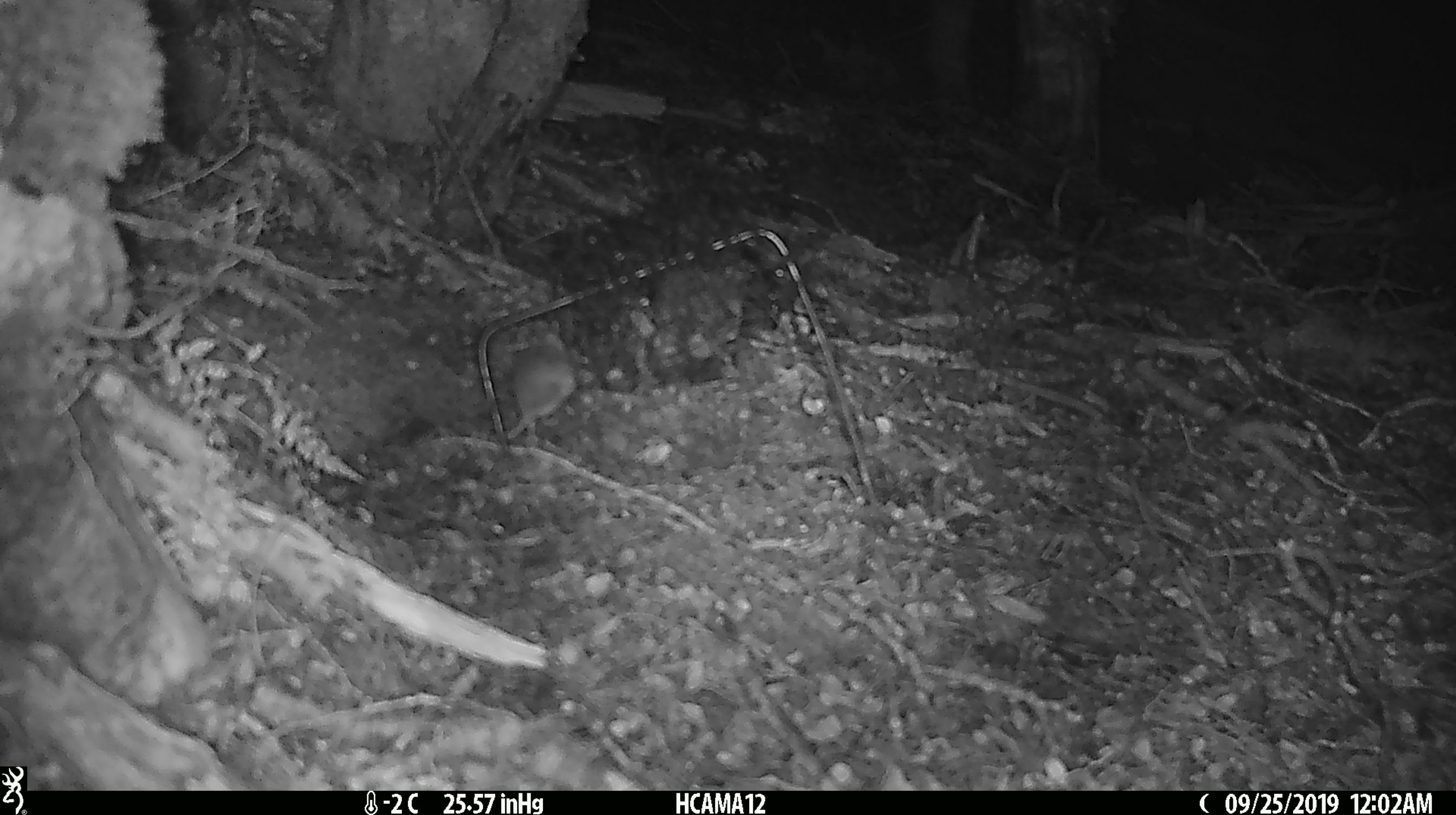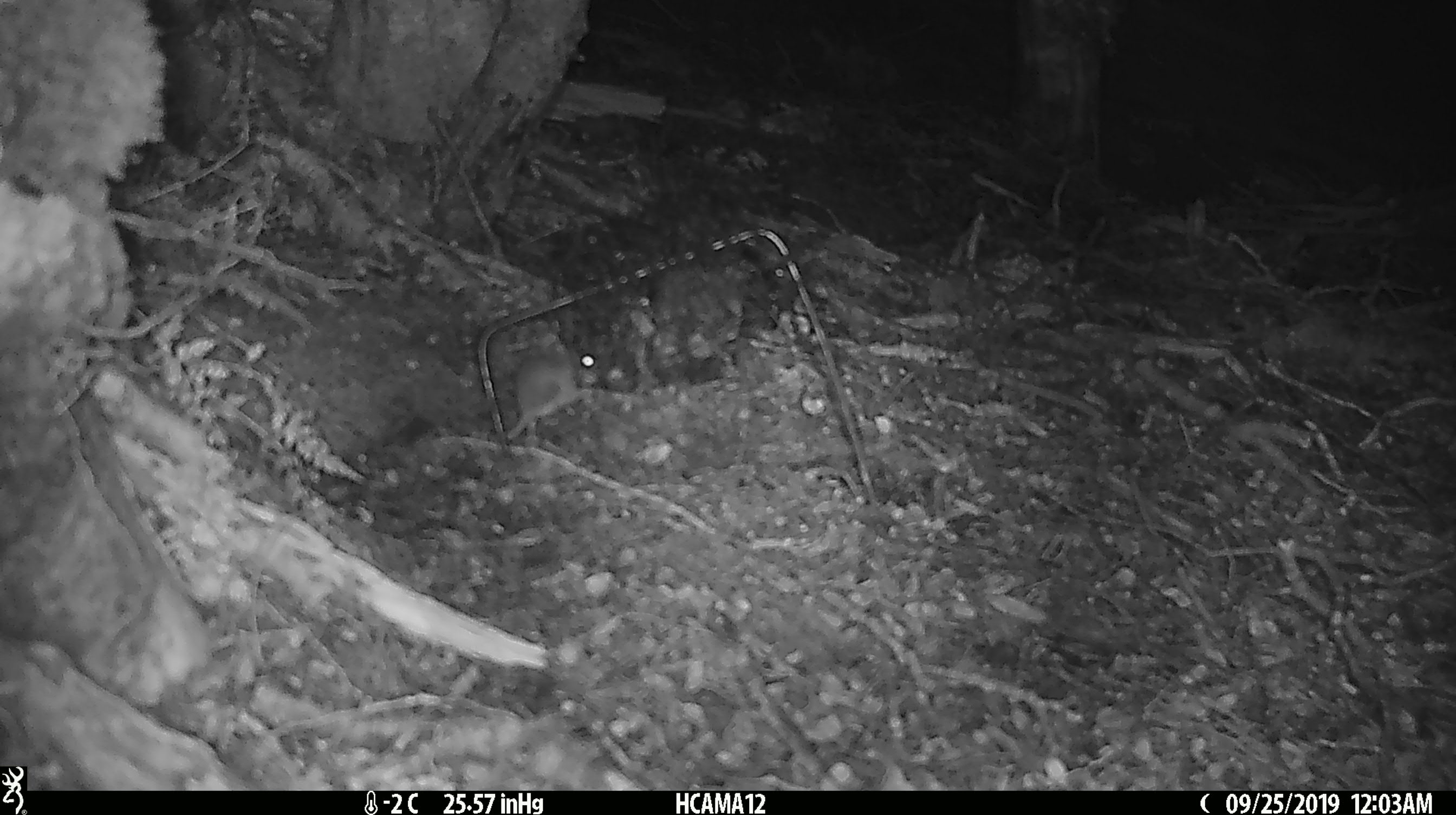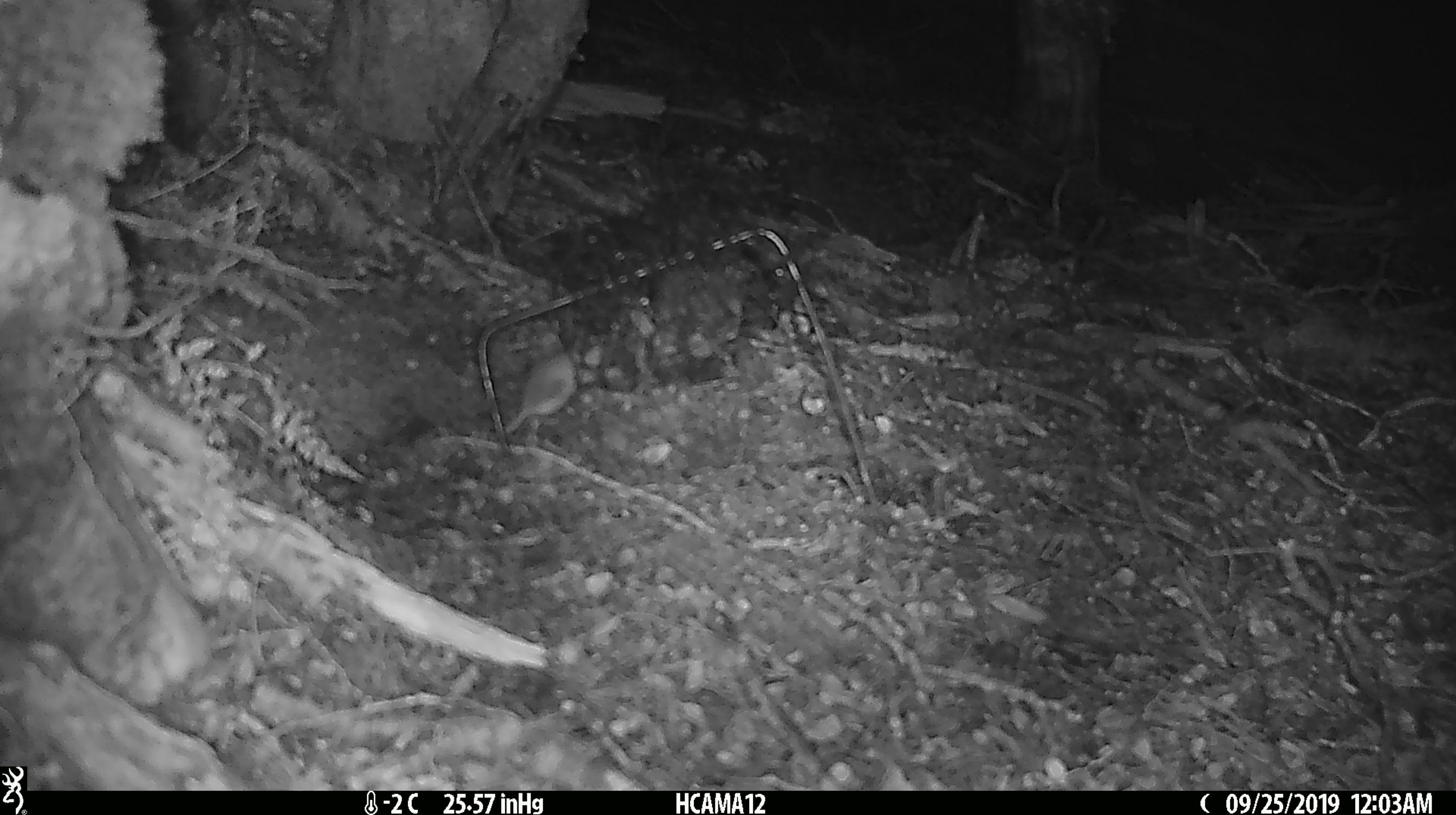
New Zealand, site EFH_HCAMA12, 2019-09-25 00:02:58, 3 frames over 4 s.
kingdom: Animalia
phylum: Chordata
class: Mammalia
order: Rodentia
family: Muridae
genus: Mus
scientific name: Mus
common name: mouse